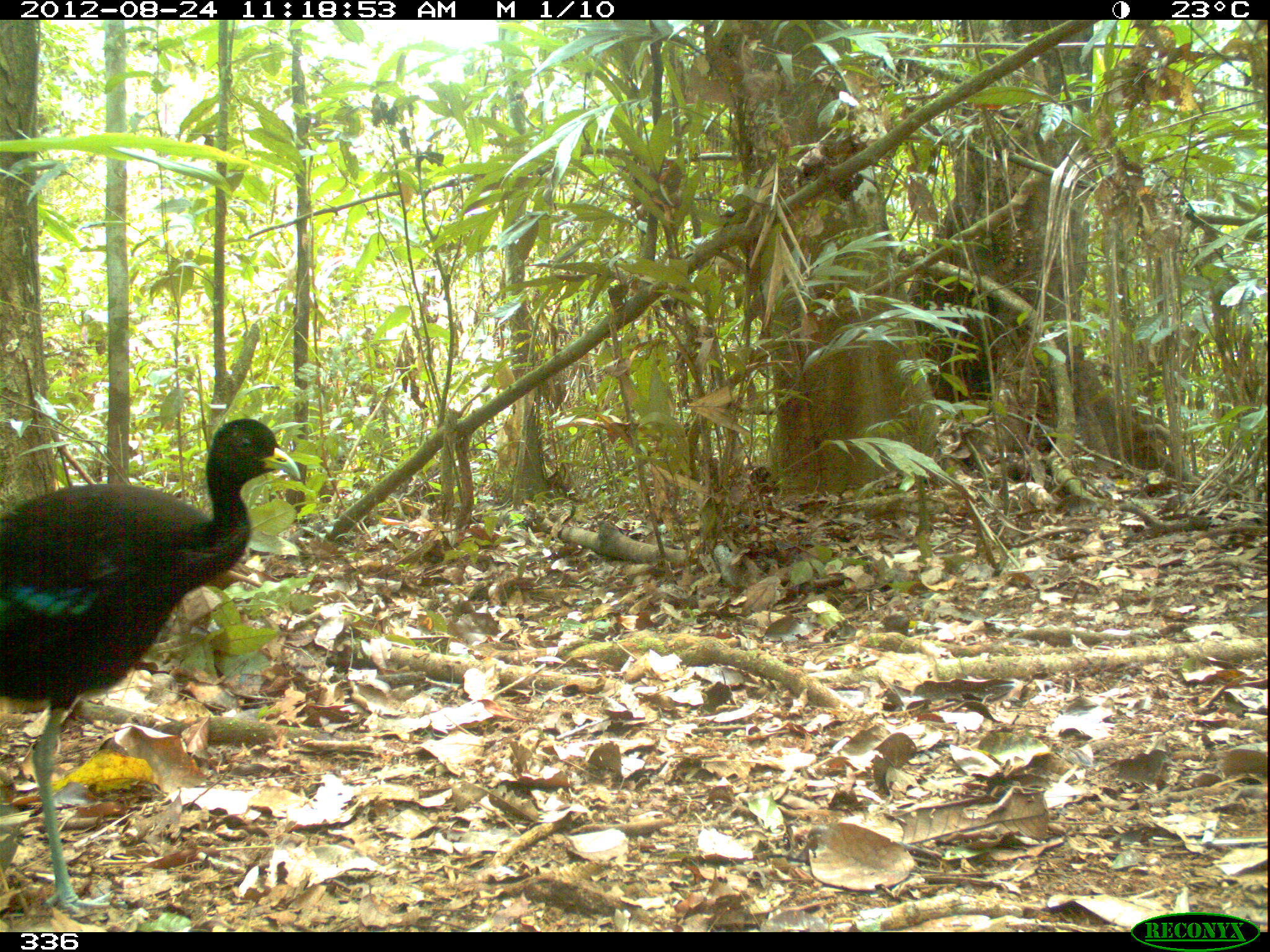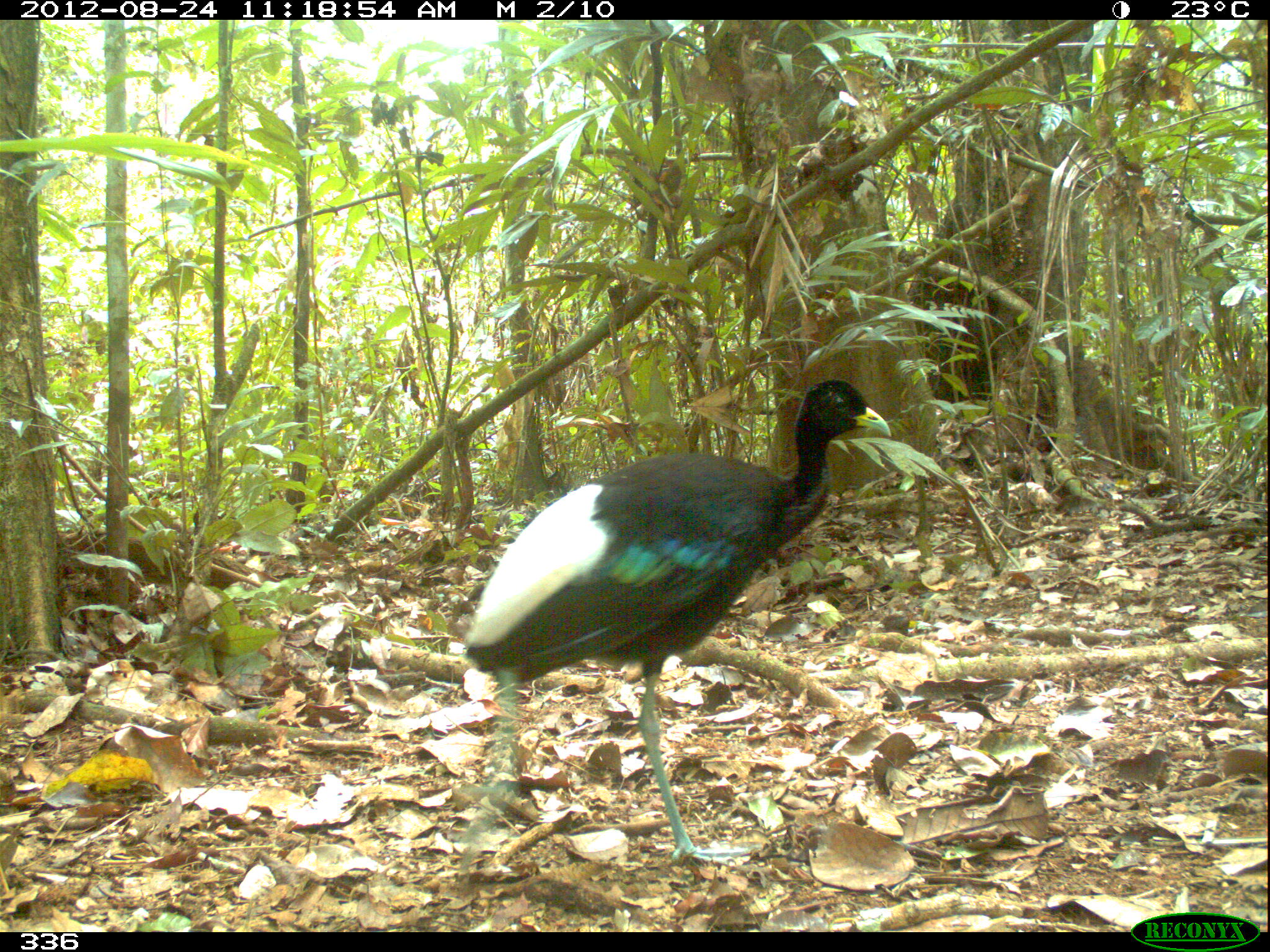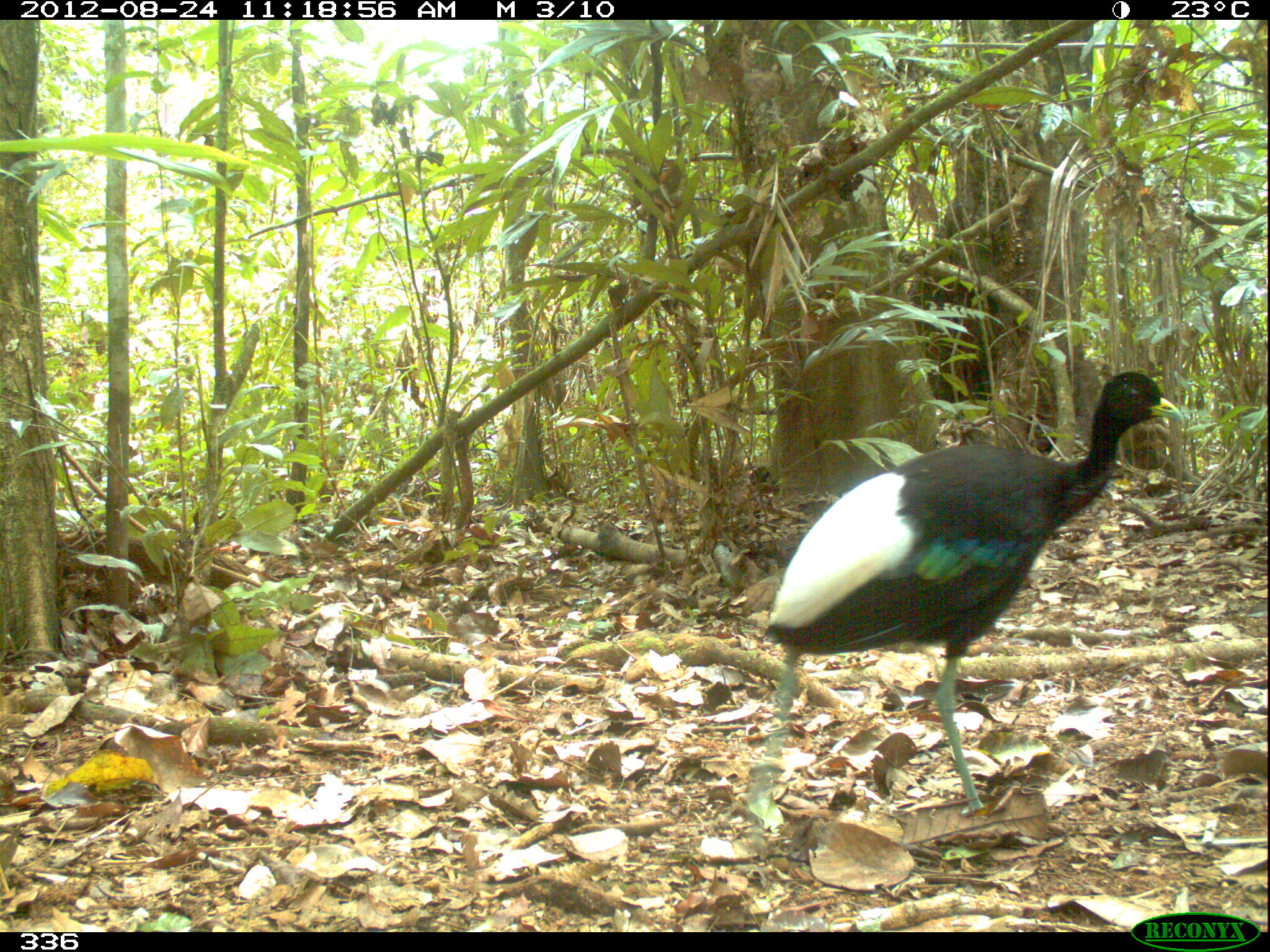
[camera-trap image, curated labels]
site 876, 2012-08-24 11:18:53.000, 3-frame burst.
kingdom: Animalia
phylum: Chordata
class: Aves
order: Gruiformes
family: Psophiidae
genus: Psophia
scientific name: Psophia leucoptera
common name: pale-winged trumpeter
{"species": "Psophia leucoptera (pale-winged trumpeter)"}